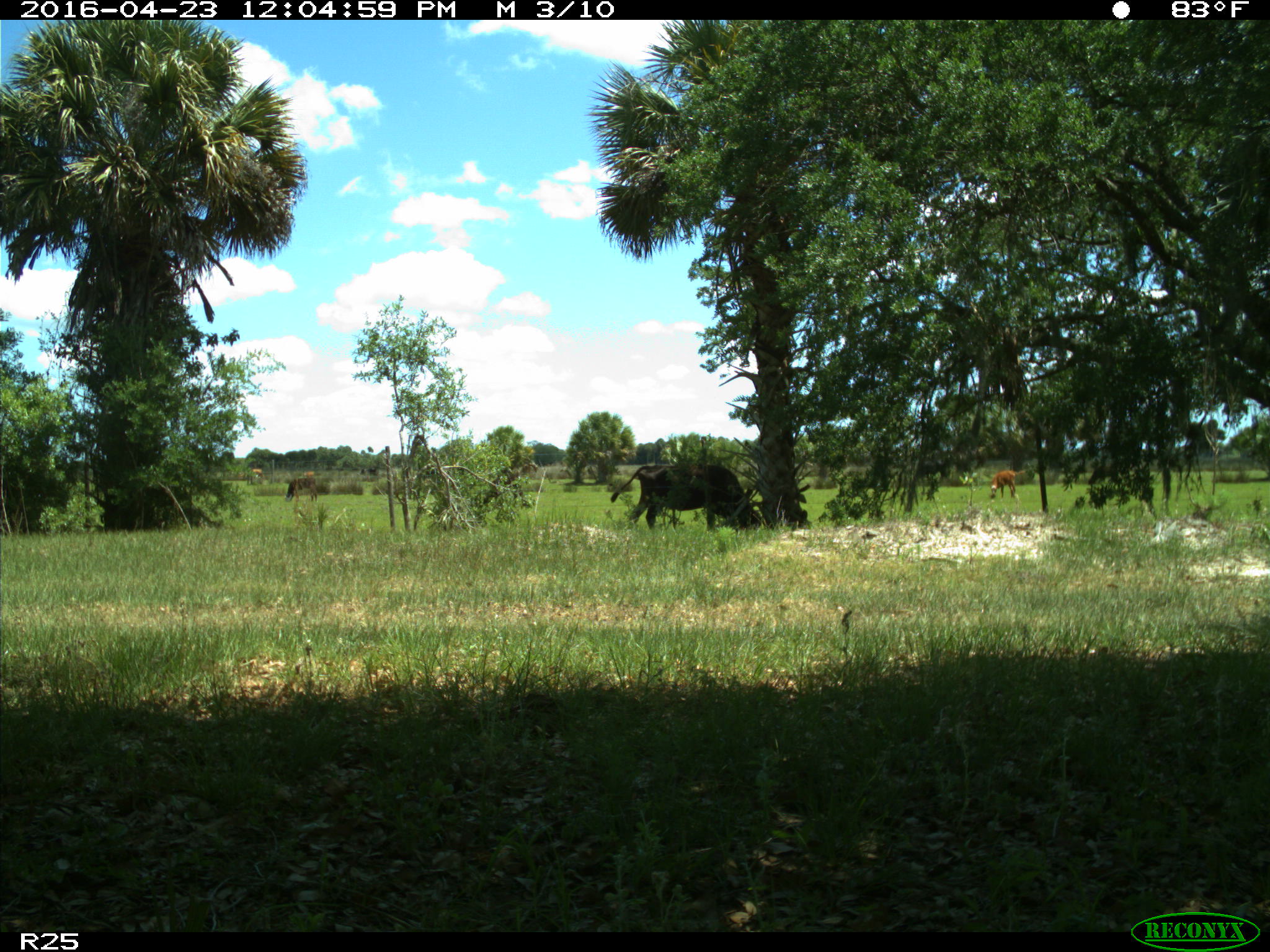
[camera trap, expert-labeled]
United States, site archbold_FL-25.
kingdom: Animalia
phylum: Chordata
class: Mammalia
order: Artiodactyla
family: Bovidae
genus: Bos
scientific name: Bos taurus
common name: domestic cow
Bos taurus (domestic cow).